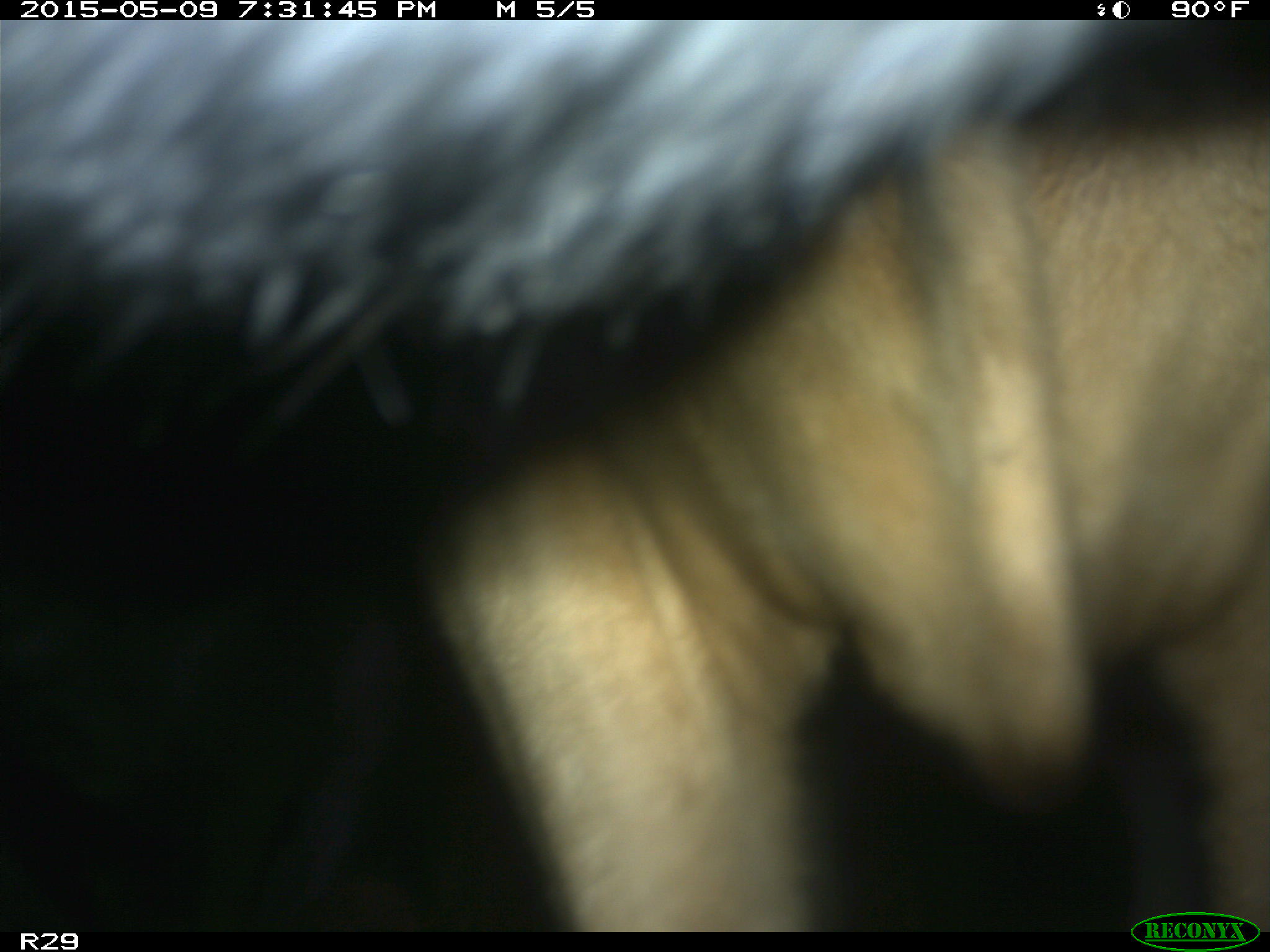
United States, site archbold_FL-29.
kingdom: Animalia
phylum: Chordata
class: Mammalia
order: Artiodactyla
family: Bovidae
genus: Bos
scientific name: Bos taurus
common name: domestic cow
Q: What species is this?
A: Bos taurus (domestic cow).